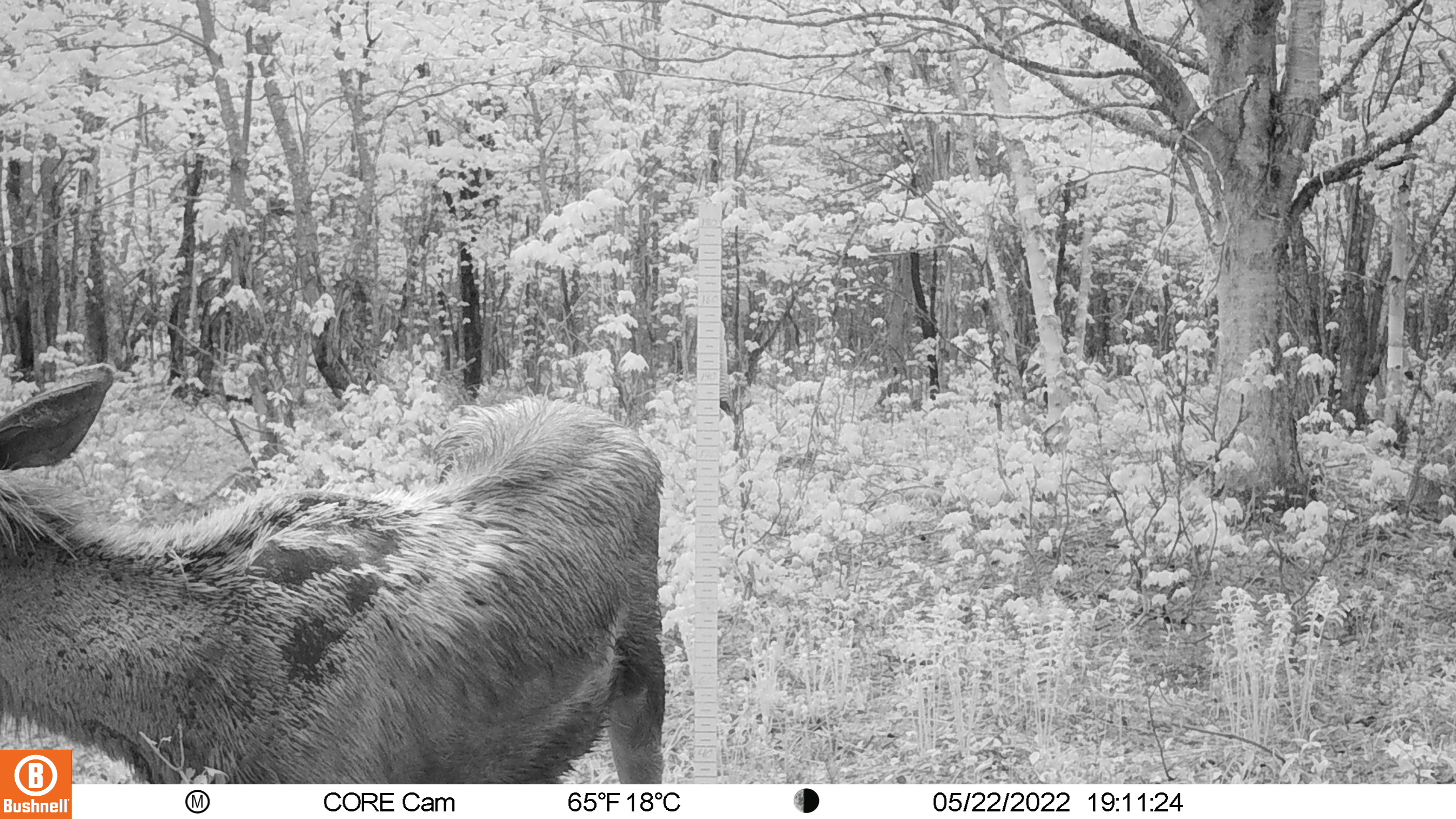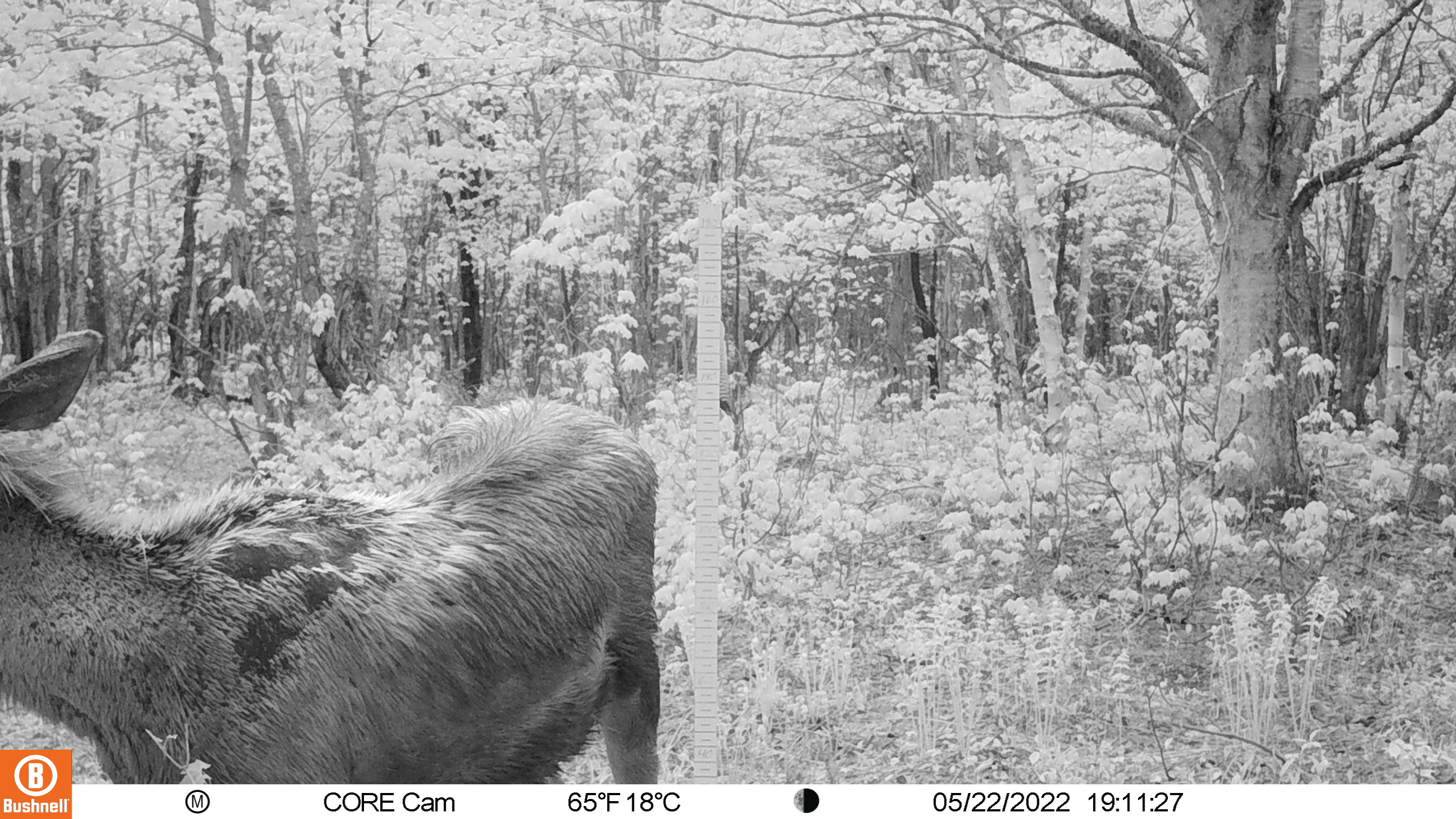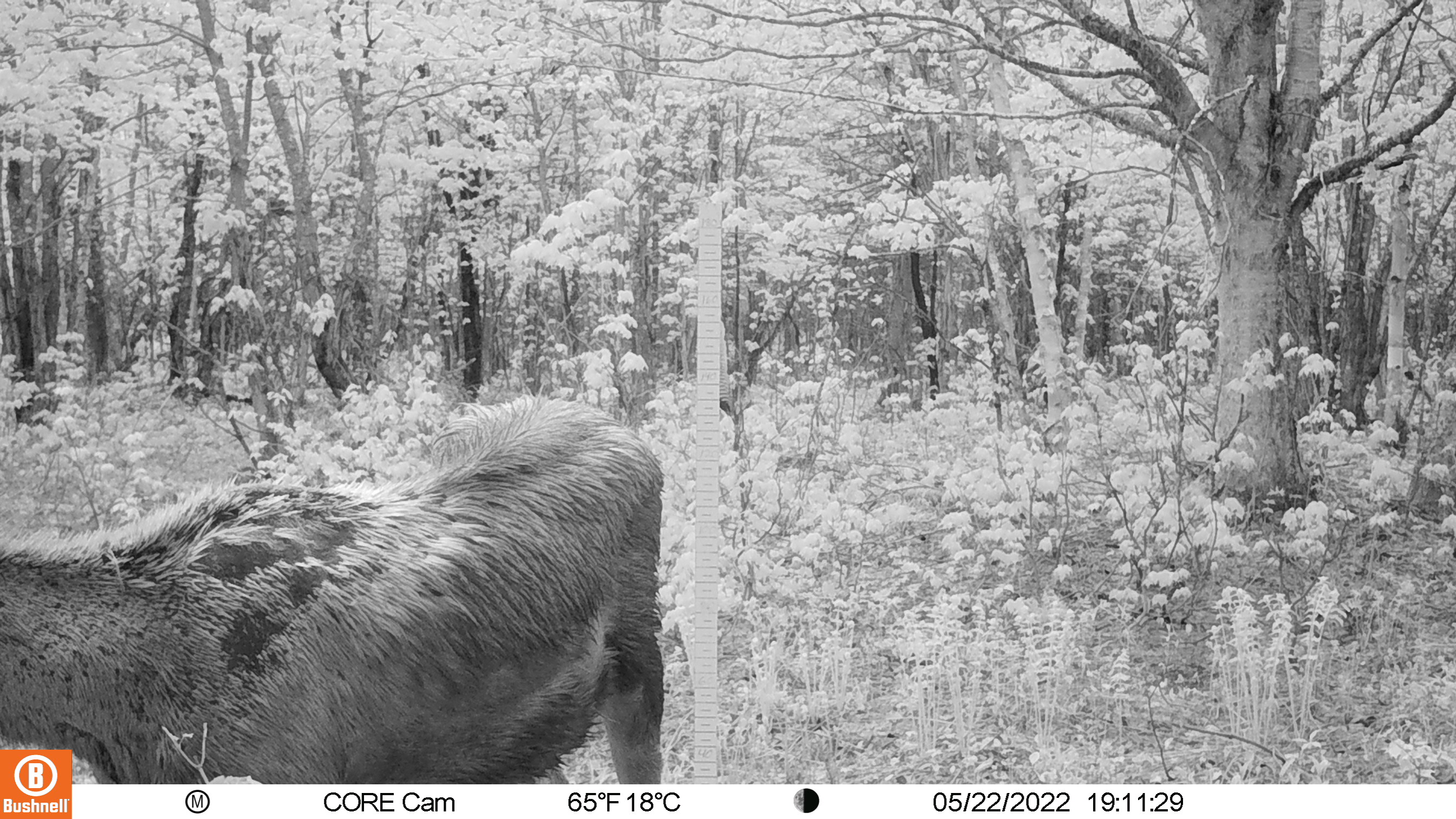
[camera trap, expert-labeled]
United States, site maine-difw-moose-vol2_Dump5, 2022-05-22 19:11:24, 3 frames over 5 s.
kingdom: Animalia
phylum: Chordata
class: Mammalia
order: Artiodactyla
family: Cervidae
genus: Alces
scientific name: Alces alces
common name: moose